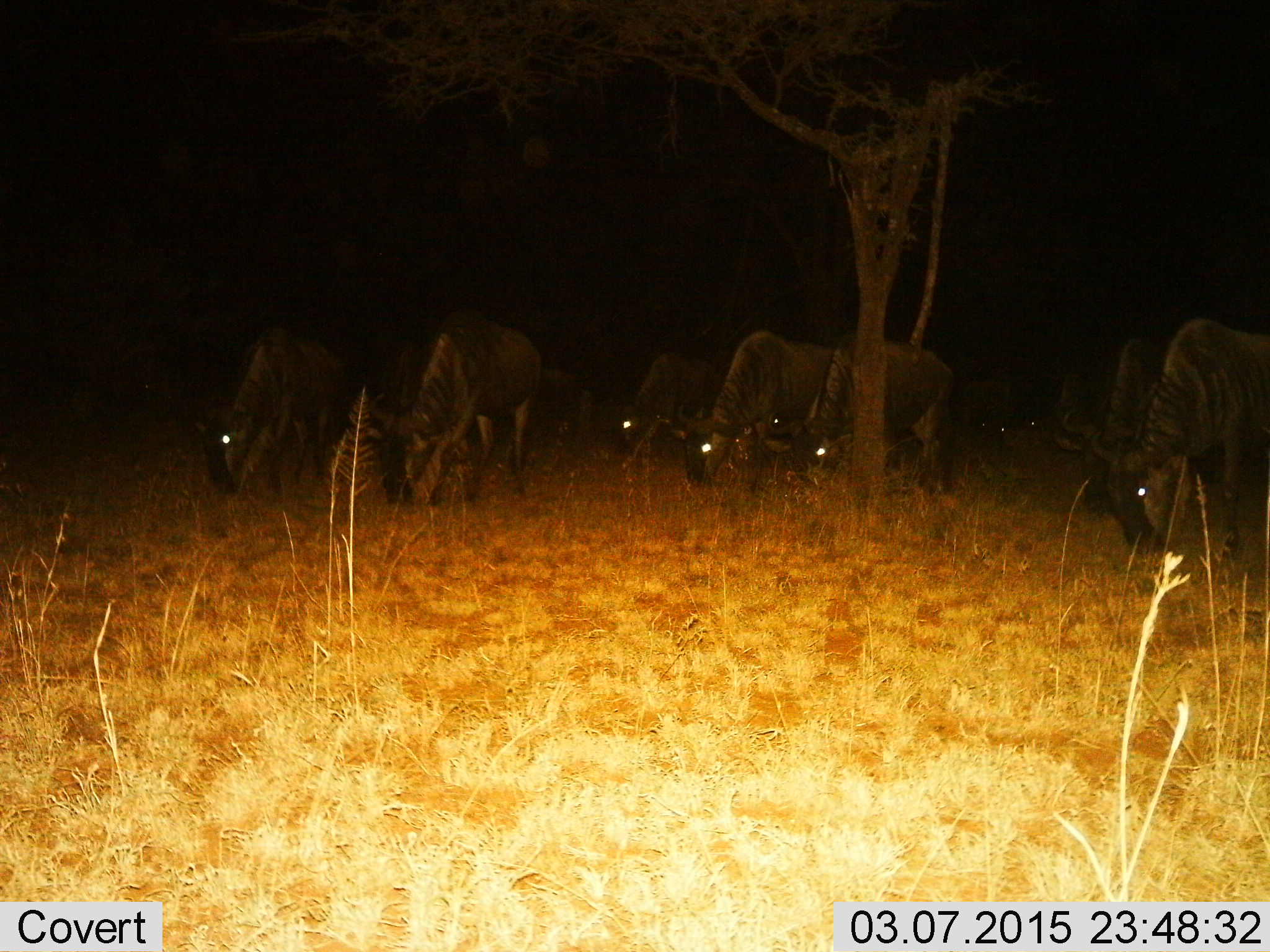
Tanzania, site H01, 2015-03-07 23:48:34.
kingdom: Animalia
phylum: Chordata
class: Mammalia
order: Artiodactyla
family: Bovidae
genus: Connochaetes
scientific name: Connochaetes taurinus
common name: blue wildebeest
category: wildebeest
Wildebeest (blue wildebeest) (Connochaetes taurinus), count 8. Behavior (volunteer vote fractions): standing 20%, resting 0%, moving 0%, interacting 0%. Young present (vote fraction): 10%. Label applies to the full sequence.